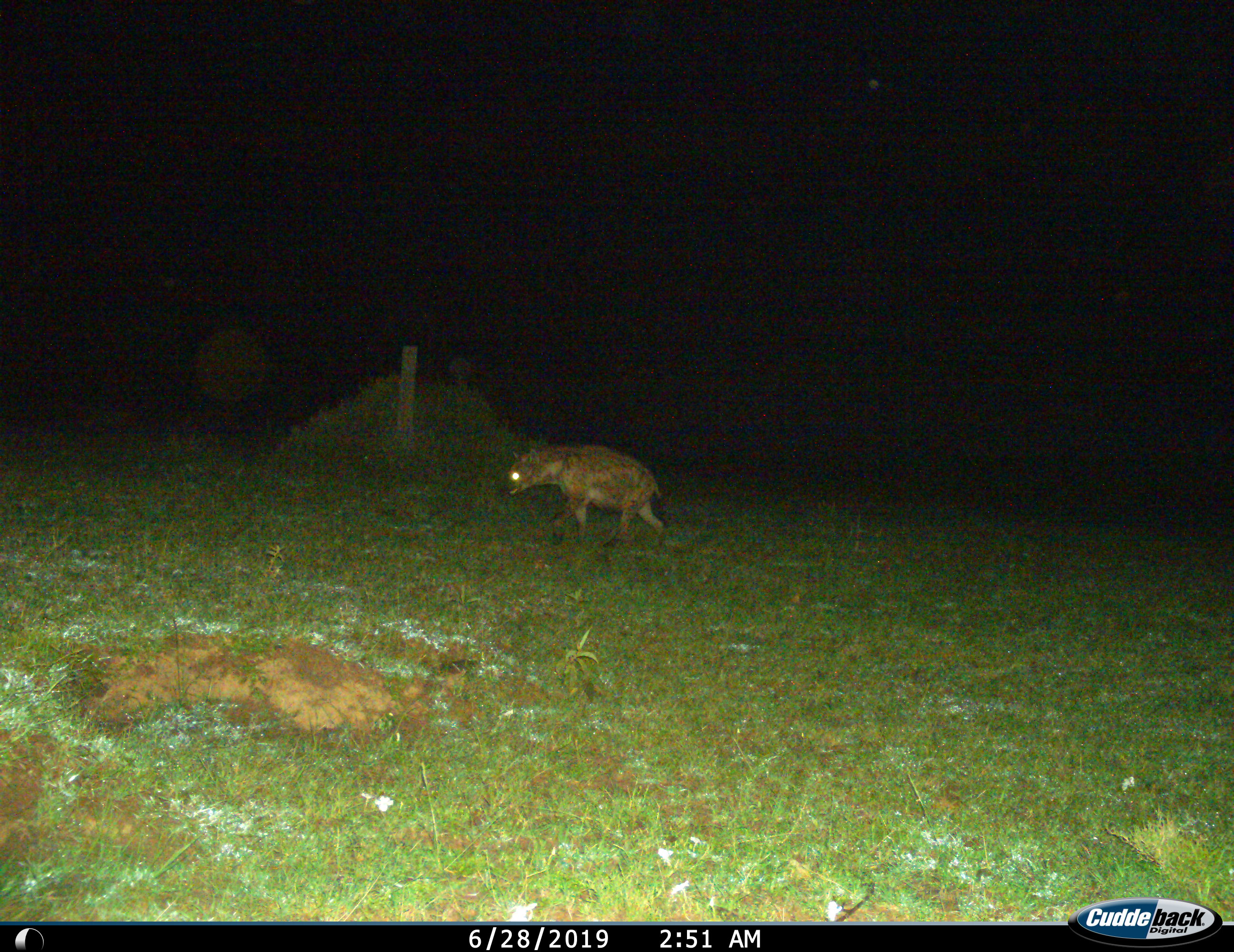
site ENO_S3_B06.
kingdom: Animalia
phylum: Chordata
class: Mammalia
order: Carnivora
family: Hyaenidae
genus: Crocuta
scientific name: Crocuta crocuta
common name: spotted hyena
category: hyenaspotted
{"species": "hyenaspotted (spotted hyena) (Crocuta crocuta)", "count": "1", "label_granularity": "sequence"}